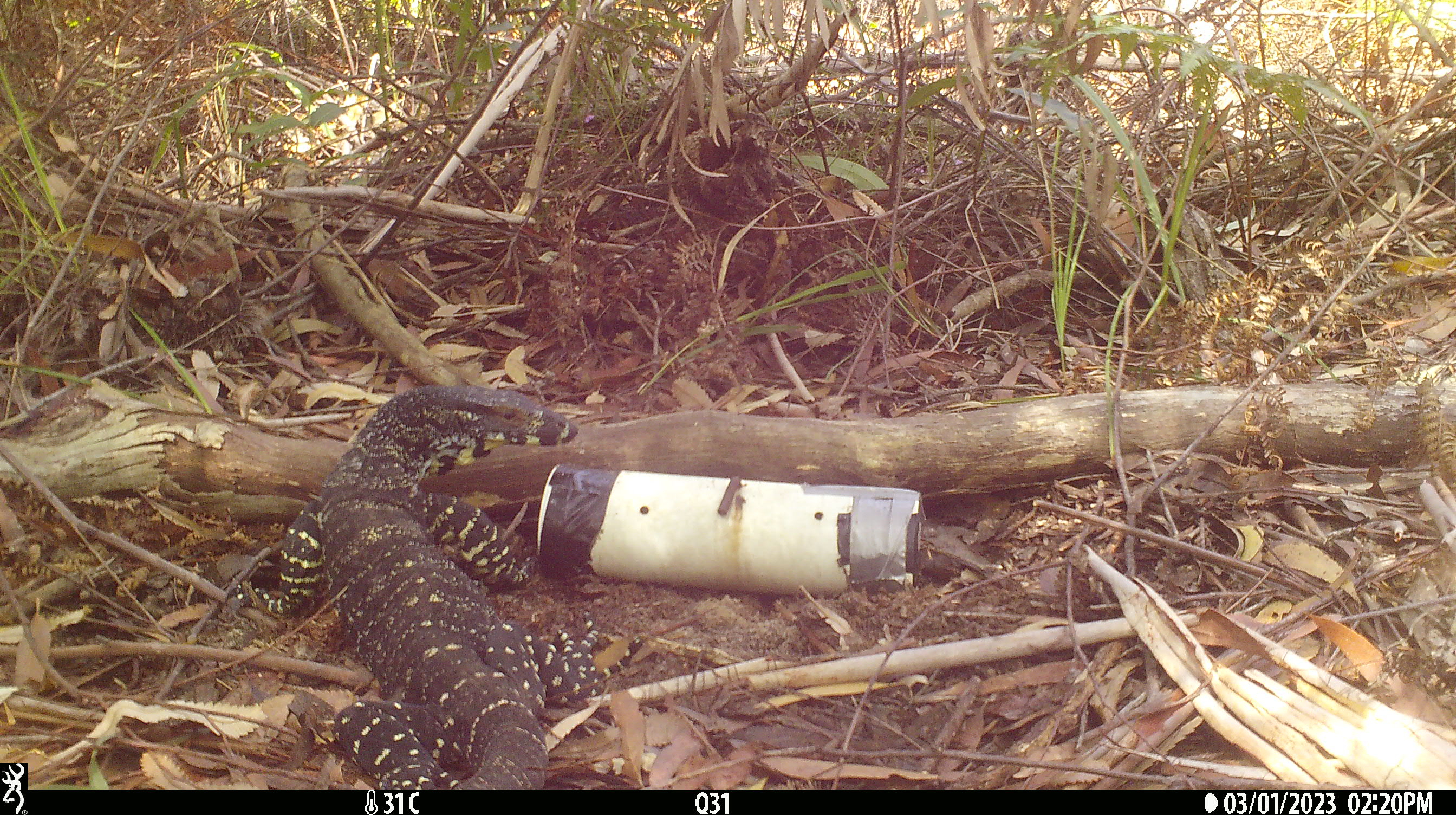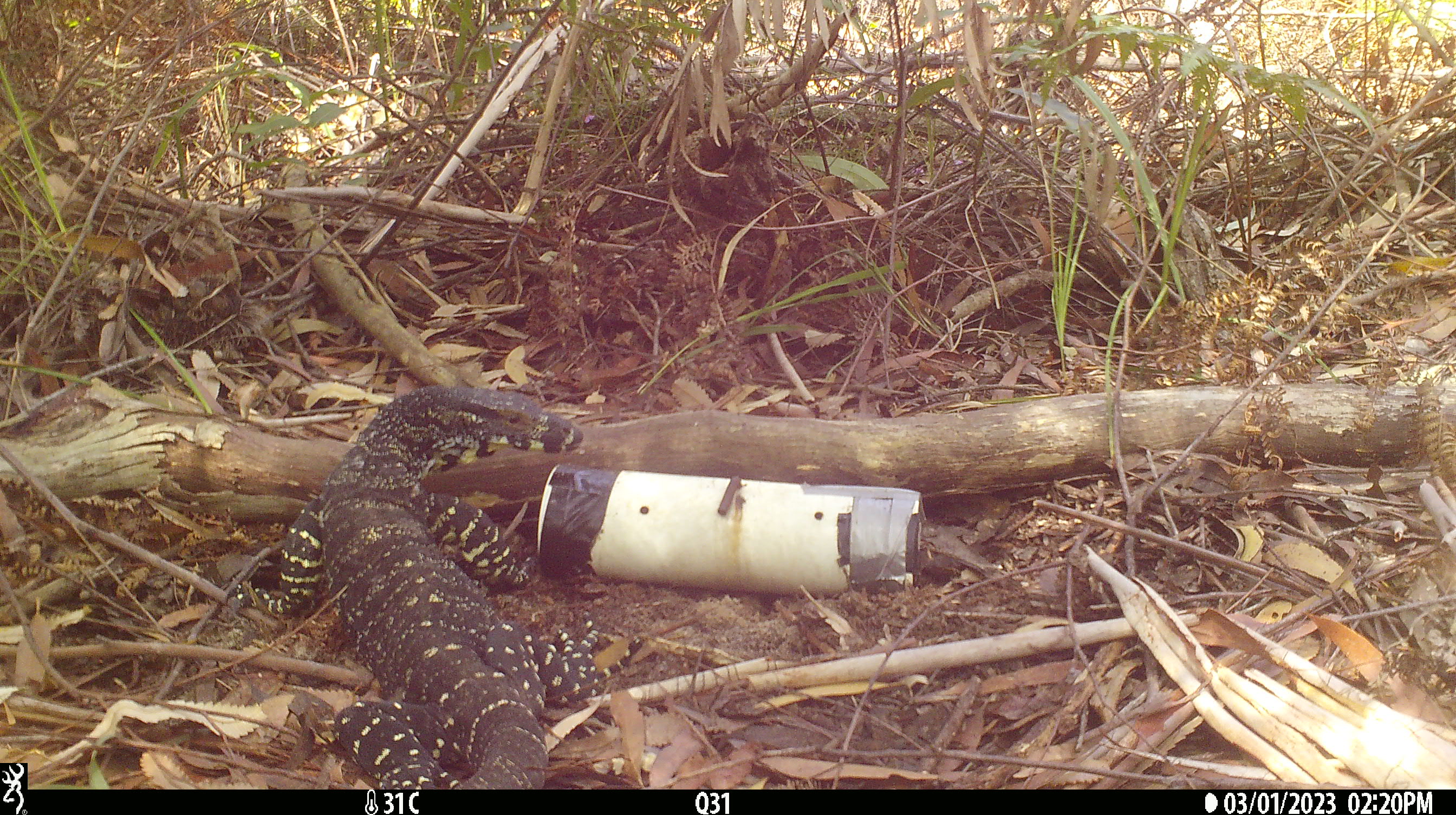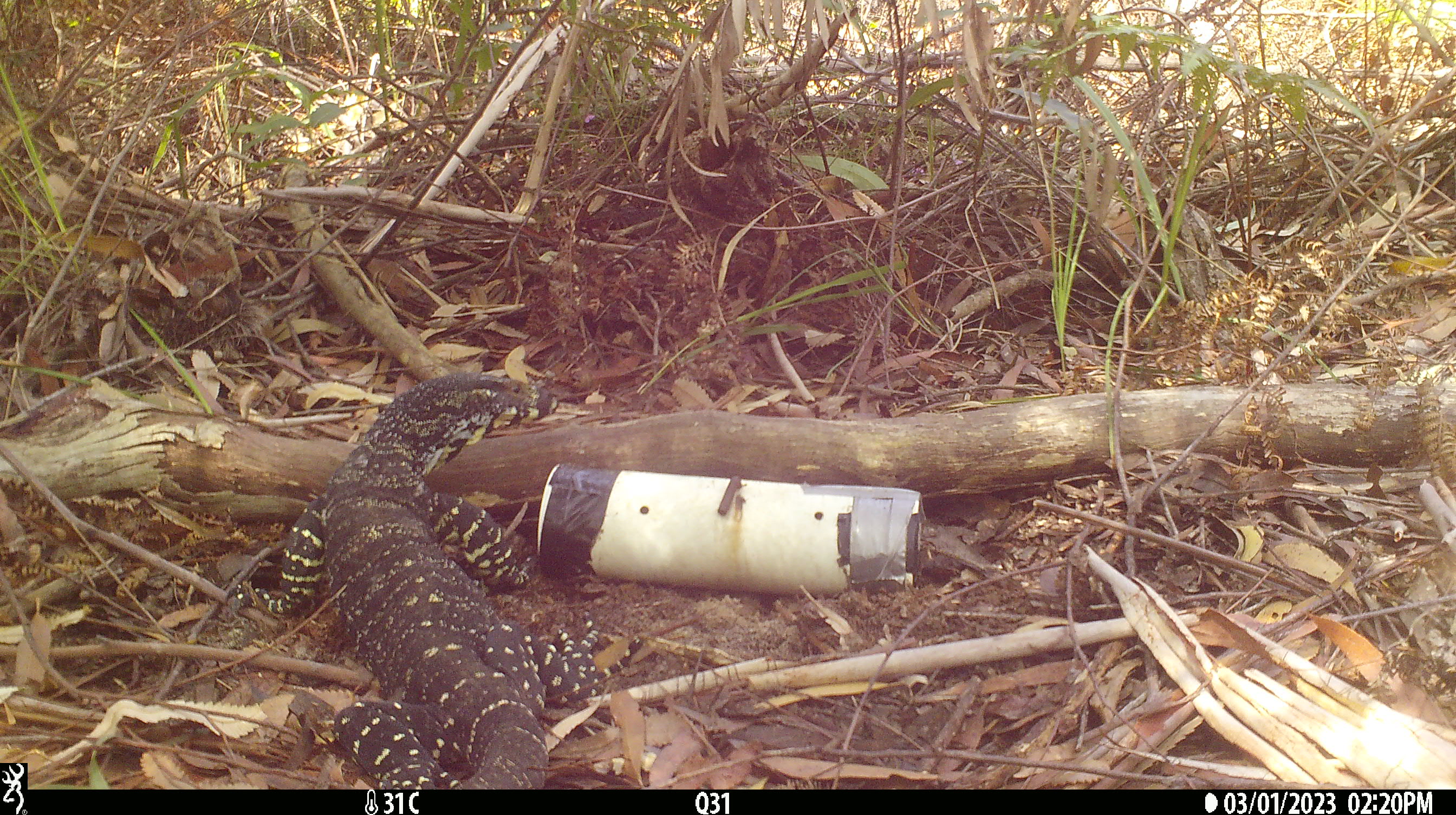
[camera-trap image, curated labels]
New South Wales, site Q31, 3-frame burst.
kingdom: Animalia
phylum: Chordata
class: Reptilia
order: Squamata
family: Varanidae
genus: Varanus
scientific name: Varanus varius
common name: lace monitor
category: goanna